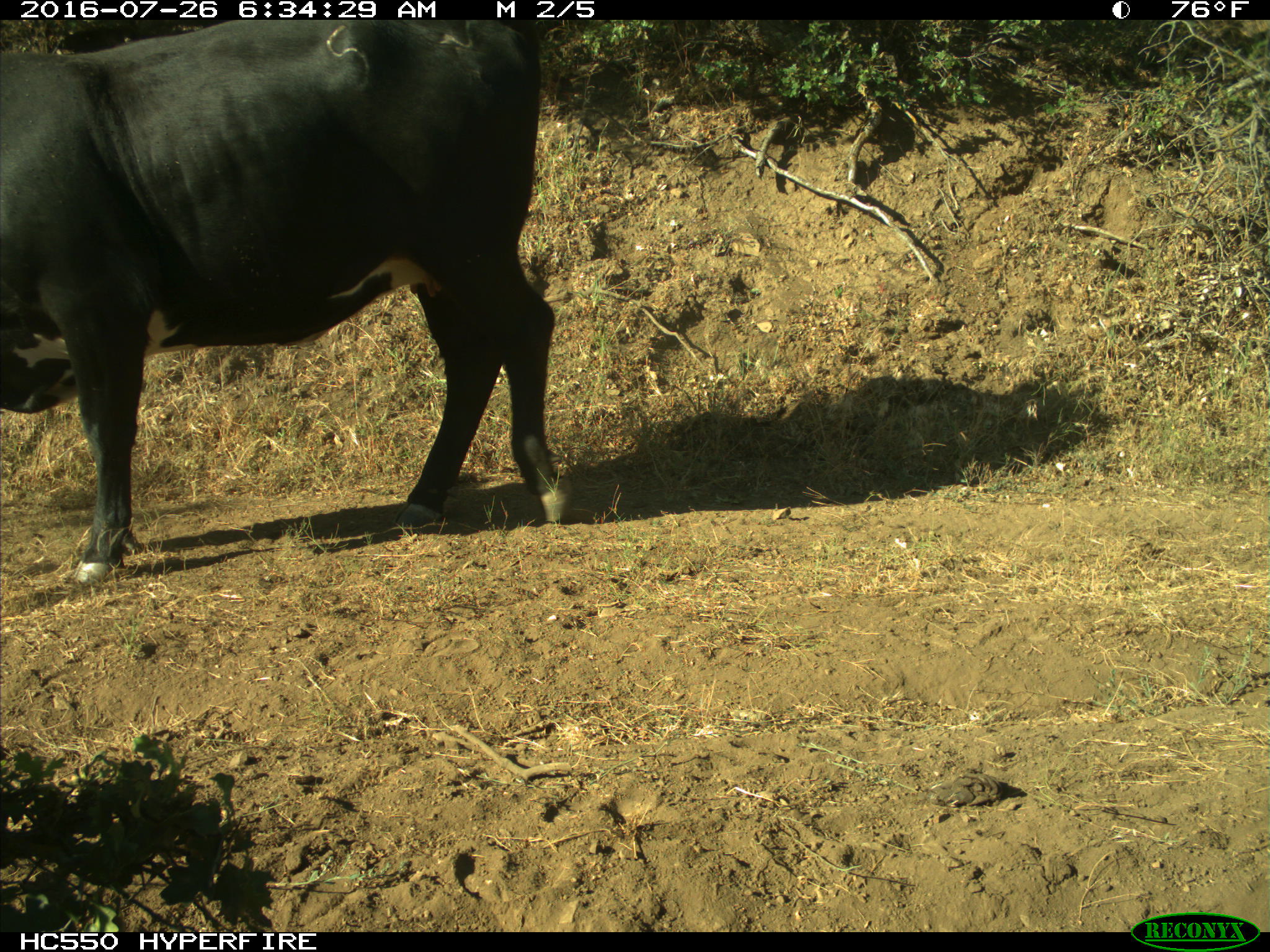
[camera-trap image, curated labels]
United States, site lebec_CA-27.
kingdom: Animalia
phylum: Chordata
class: Mammalia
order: Artiodactyla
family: Bovidae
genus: Bos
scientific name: Bos taurus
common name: domestic cow